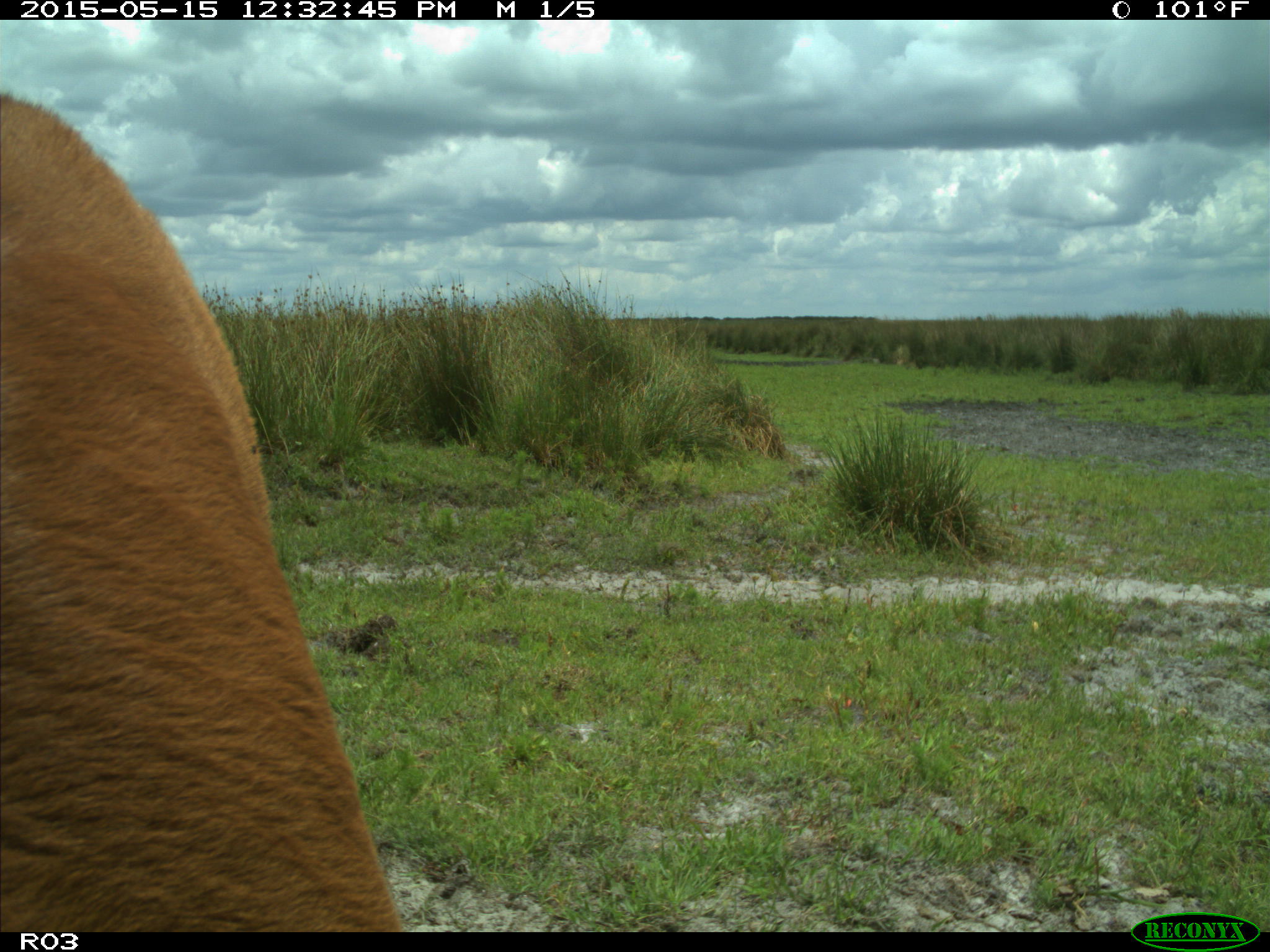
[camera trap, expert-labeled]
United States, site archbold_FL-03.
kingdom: Animalia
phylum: Chordata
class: Mammalia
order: Artiodactyla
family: Bovidae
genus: Bos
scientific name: Bos taurus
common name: domestic cow